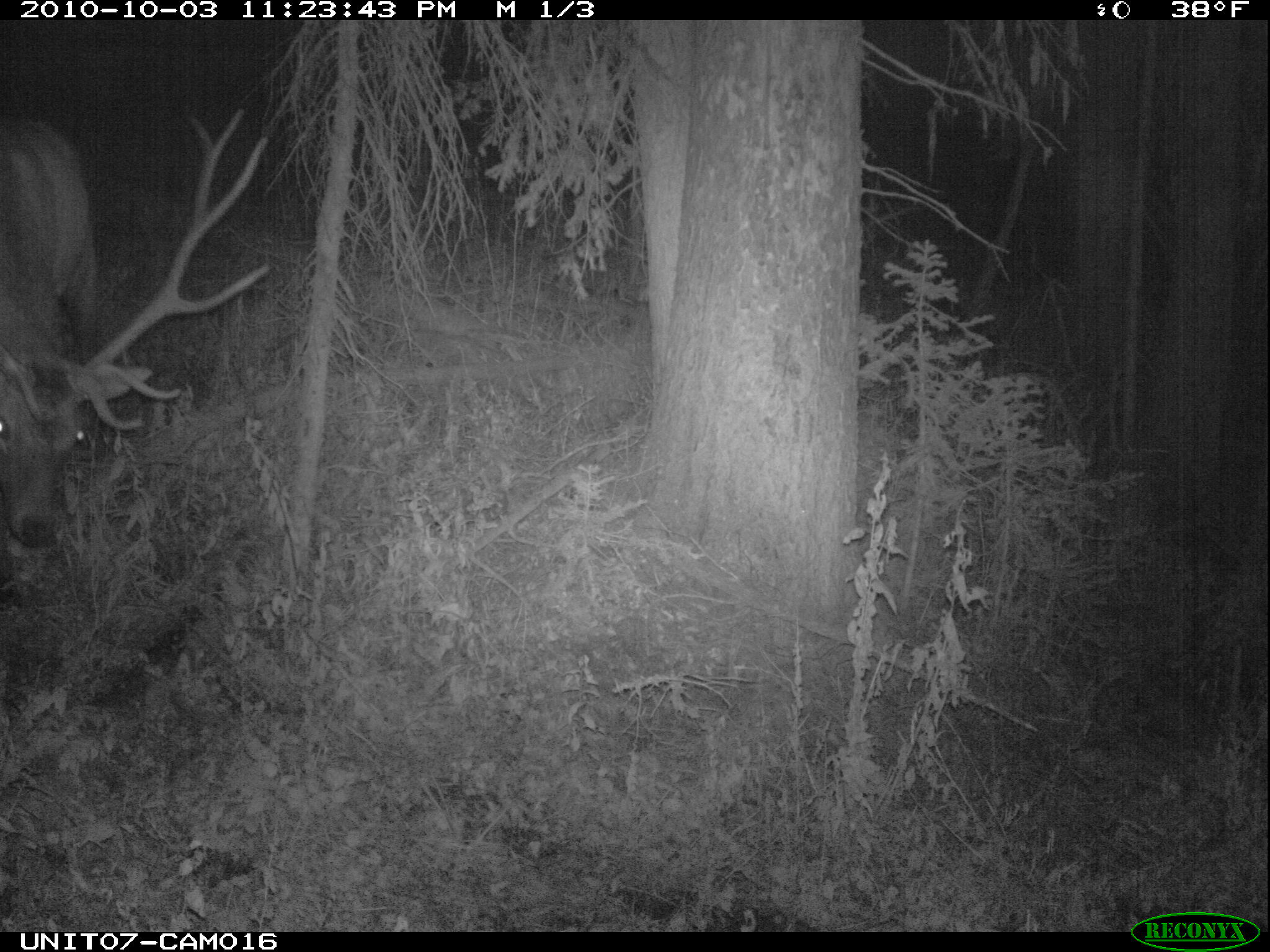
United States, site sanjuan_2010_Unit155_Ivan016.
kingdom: Animalia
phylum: Chordata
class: Mammalia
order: Artiodactyla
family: Cervidae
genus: Cervus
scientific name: Cervus elaphus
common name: red deer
Cervus elaphus (red deer).